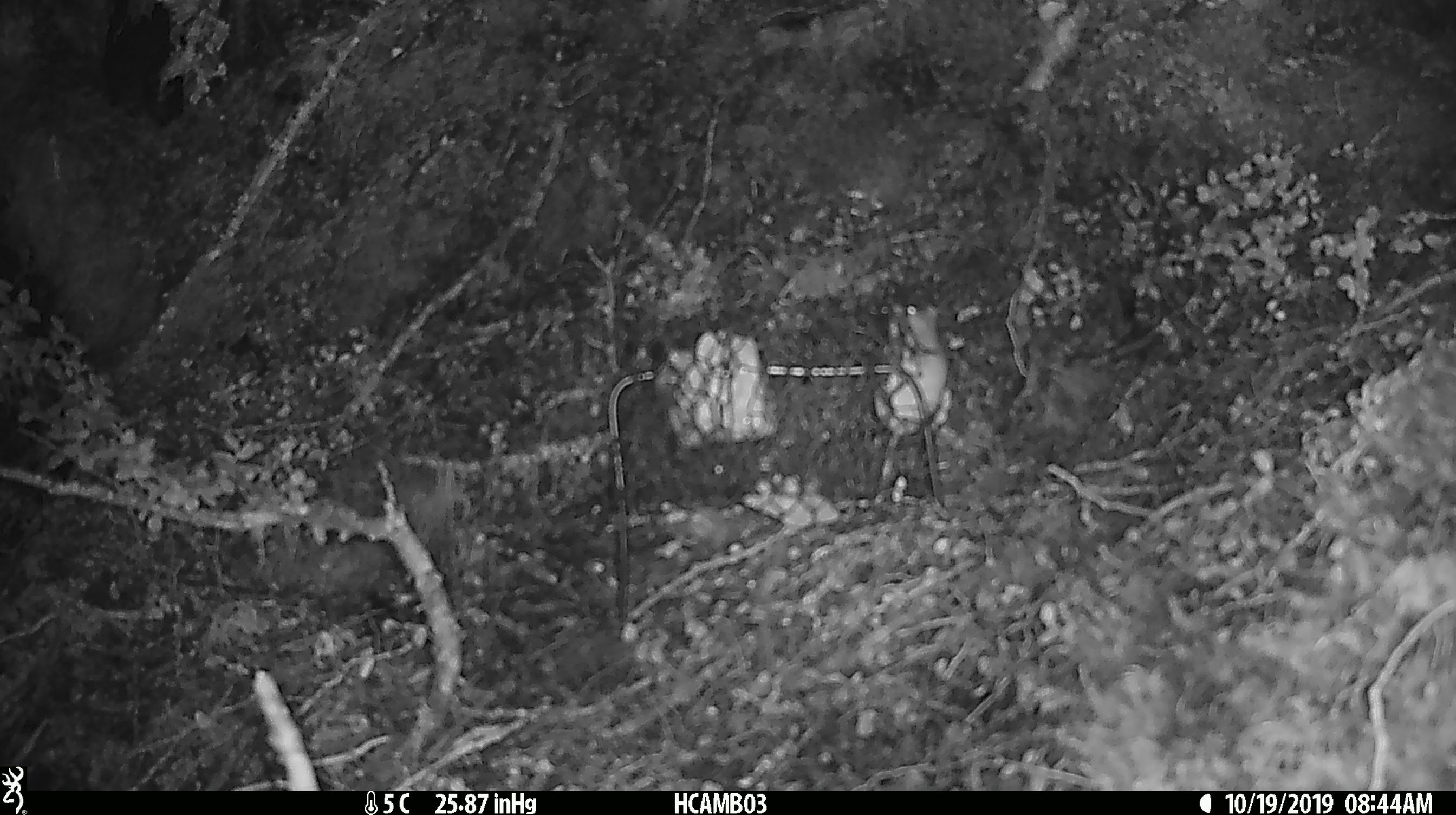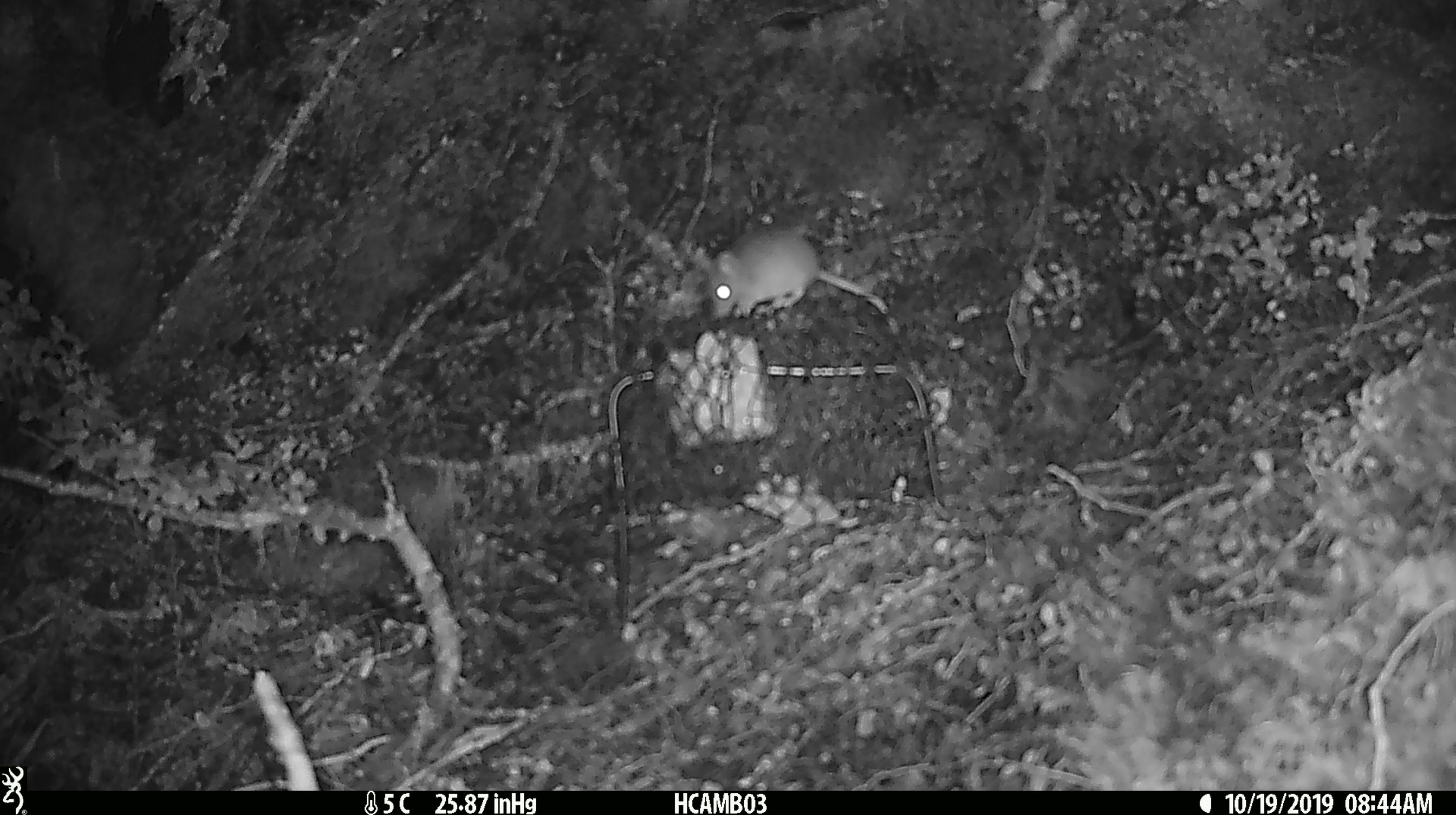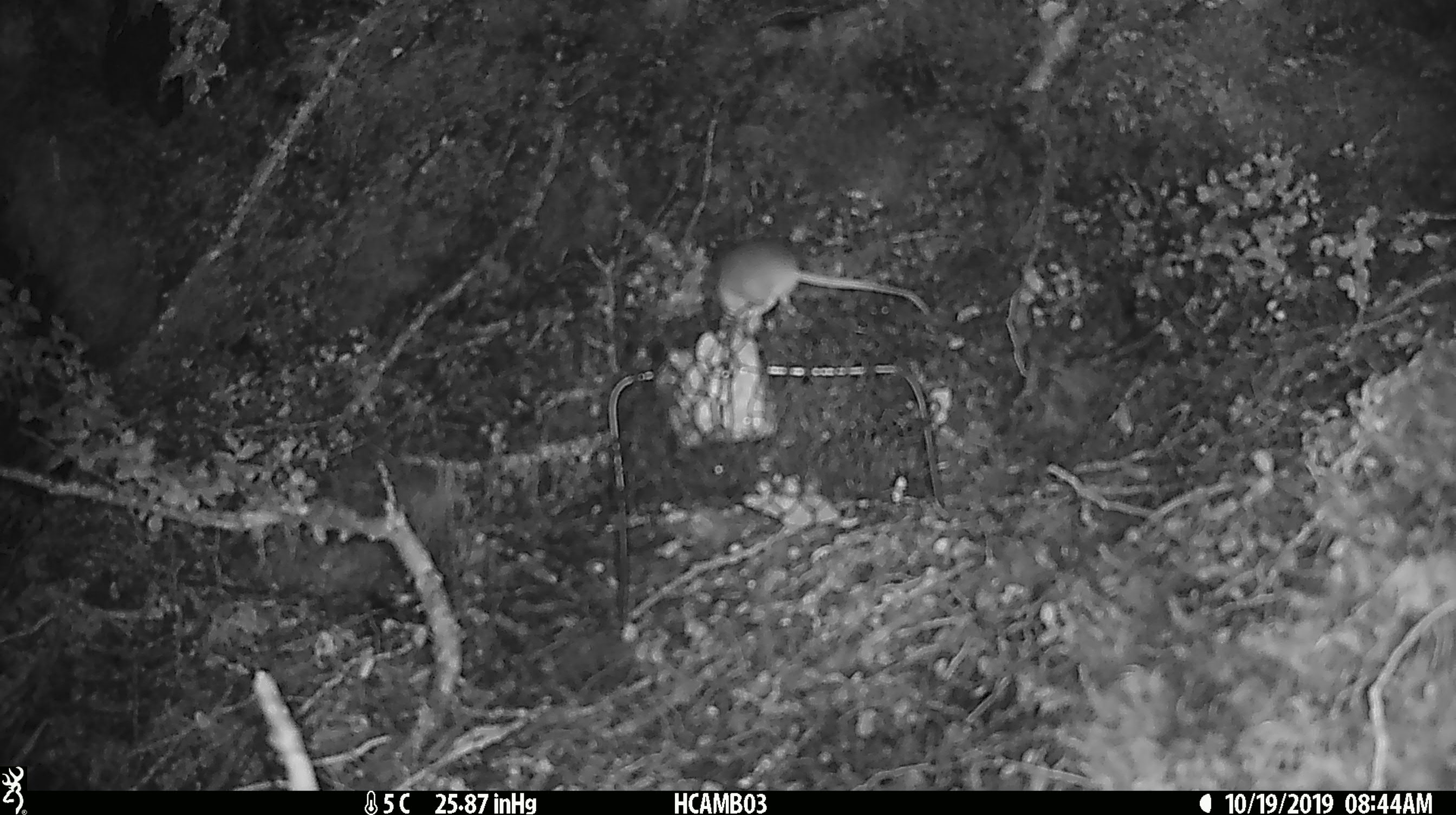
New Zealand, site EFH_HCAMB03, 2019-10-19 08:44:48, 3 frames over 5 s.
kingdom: Animalia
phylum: Chordata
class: Mammalia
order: Rodentia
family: Muridae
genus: Mus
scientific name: Mus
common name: mouse